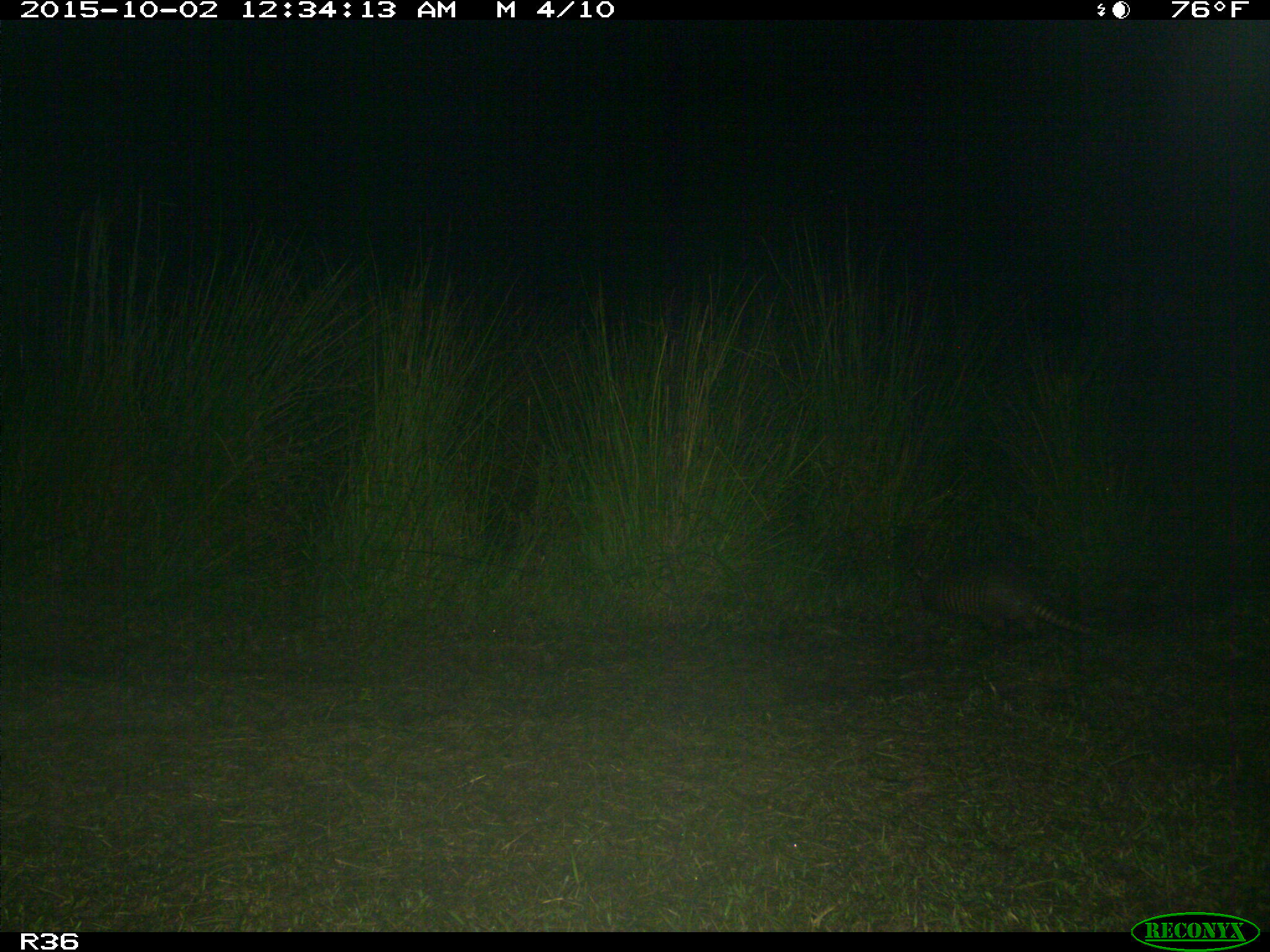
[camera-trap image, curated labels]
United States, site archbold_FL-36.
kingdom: Animalia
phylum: Chordata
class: Mammalia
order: Cingulata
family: Dasypodidae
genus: Dasypus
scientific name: Dasypus novemcinctus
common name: nine-banded armadillo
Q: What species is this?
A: Dasypus novemcinctus (nine-banded armadillo).